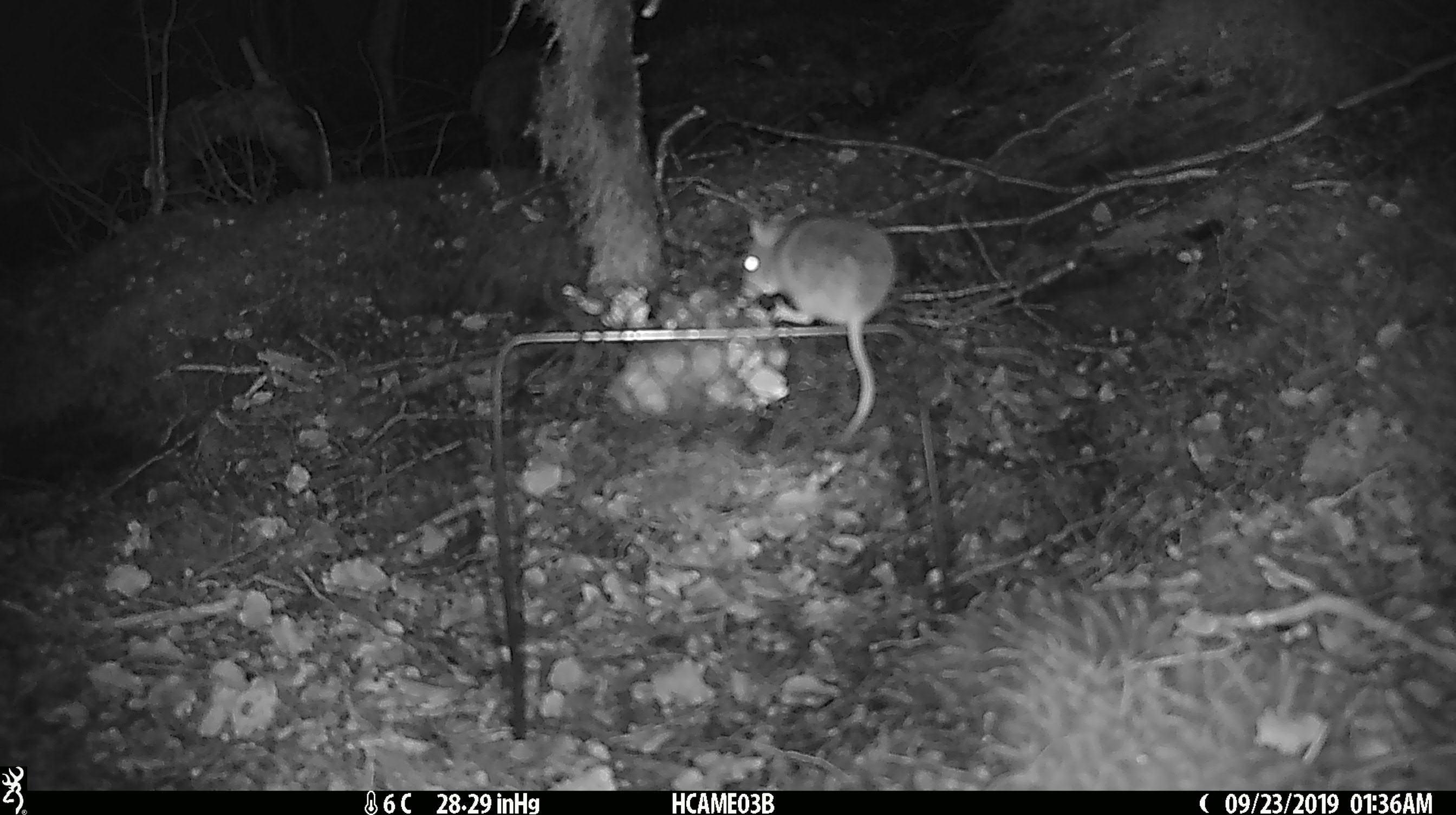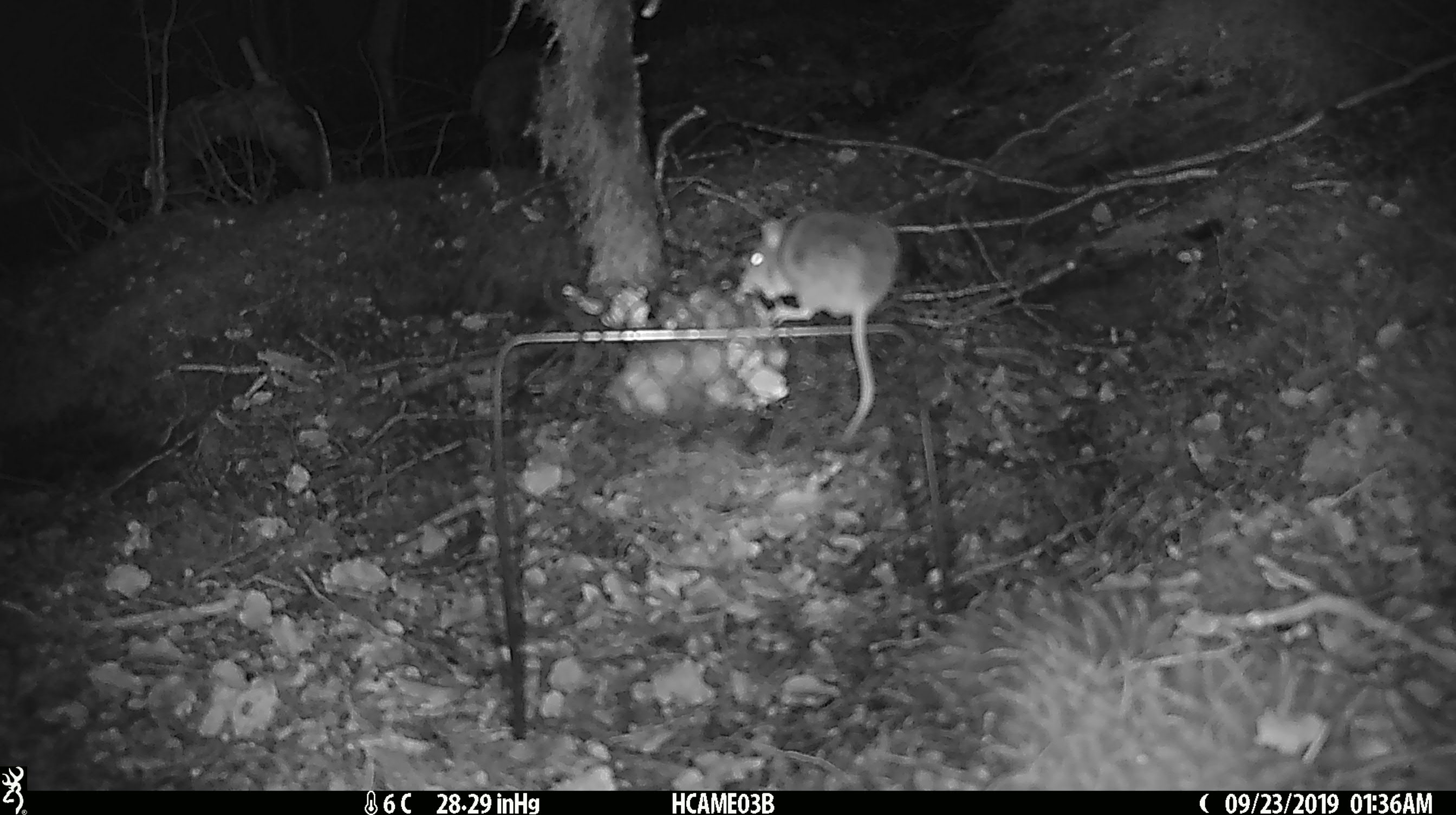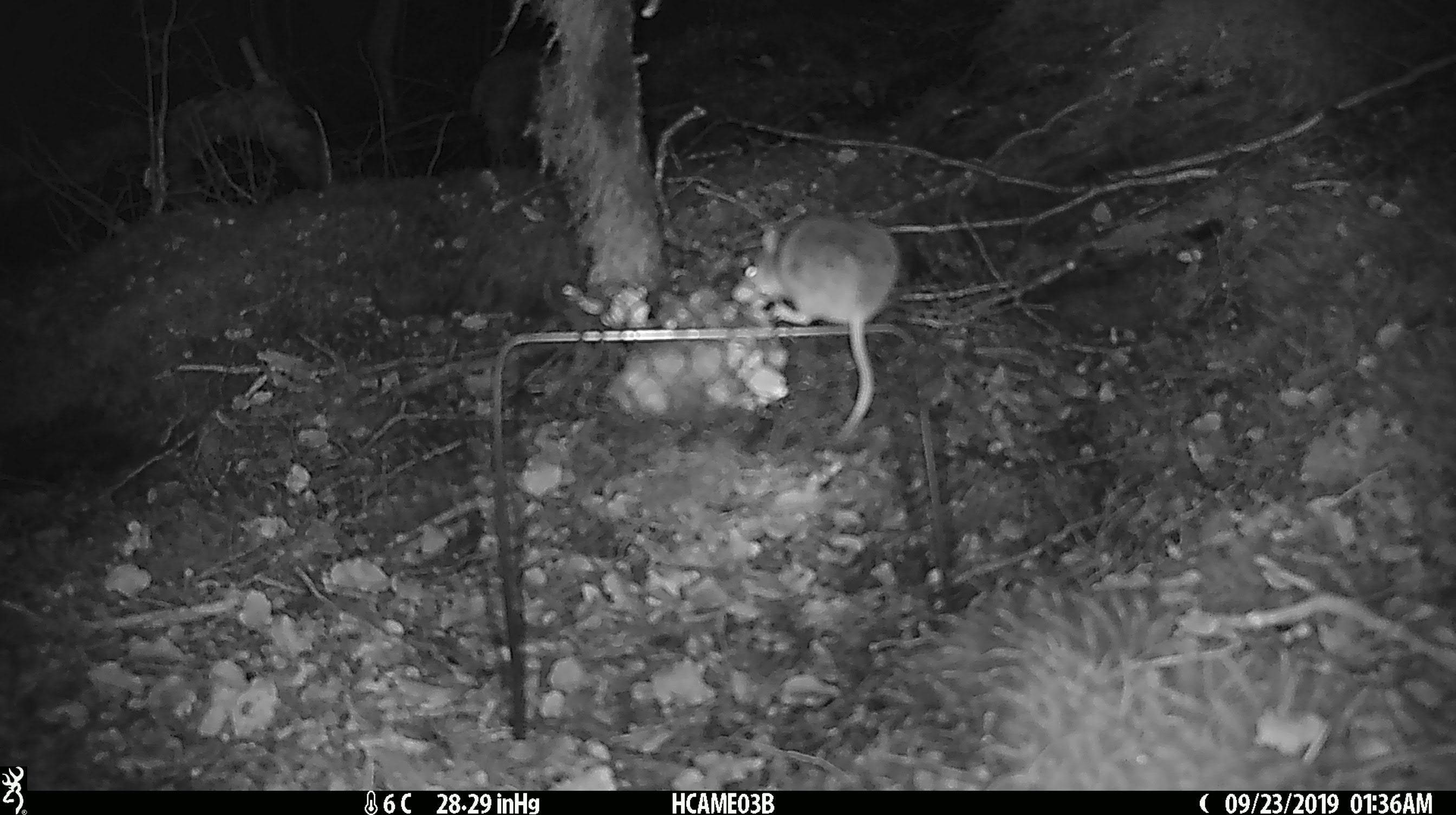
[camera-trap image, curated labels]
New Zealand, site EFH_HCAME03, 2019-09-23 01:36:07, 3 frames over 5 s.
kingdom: Animalia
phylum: Chordata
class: Mammalia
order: Rodentia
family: Muridae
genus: Mus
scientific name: Mus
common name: mouse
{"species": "mouse (Mus)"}